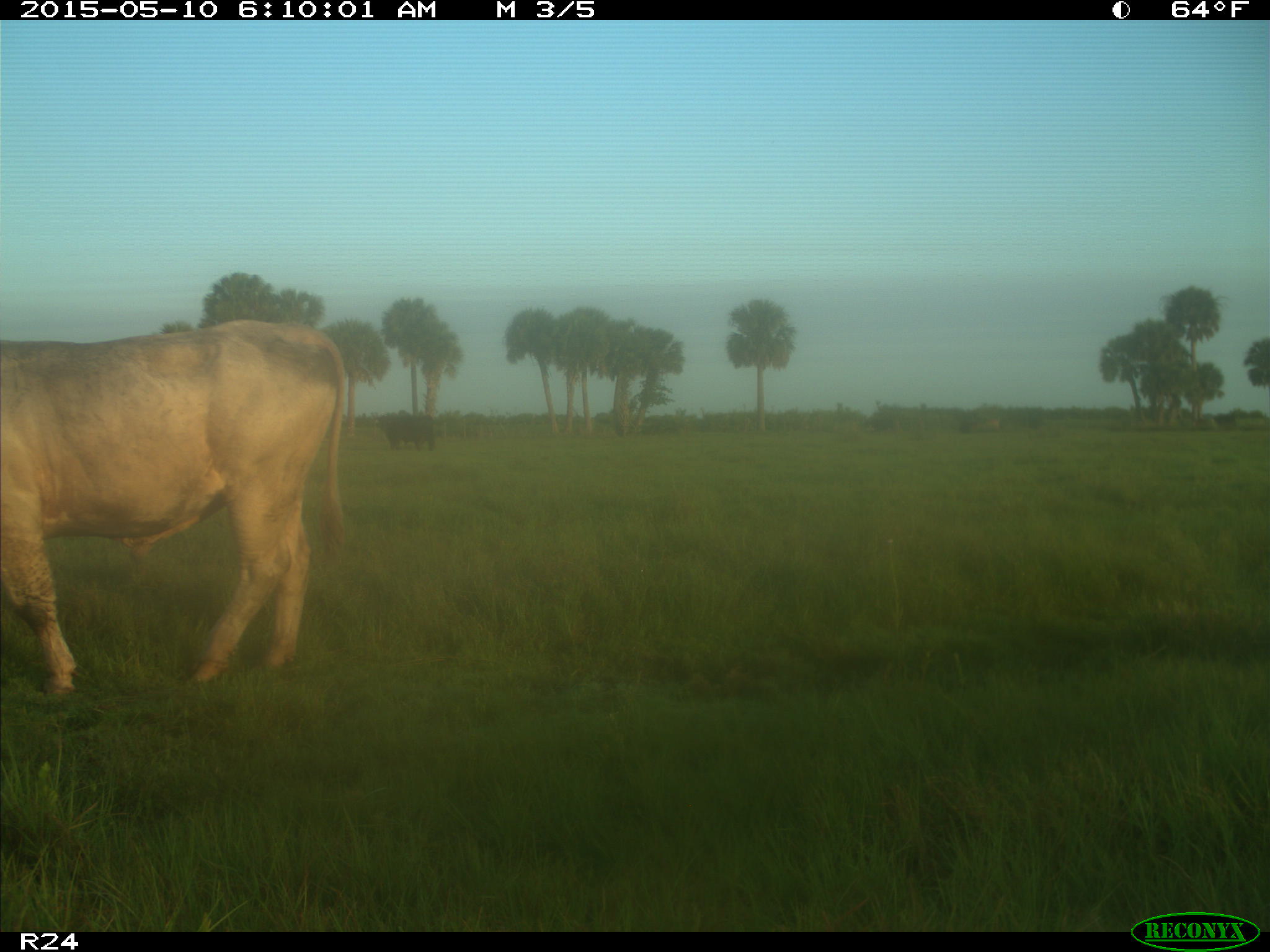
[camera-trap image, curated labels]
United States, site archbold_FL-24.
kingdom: Animalia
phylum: Chordata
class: Mammalia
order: Artiodactyla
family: Bovidae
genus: Bos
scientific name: Bos taurus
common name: domestic cow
Bos taurus (domestic cow).